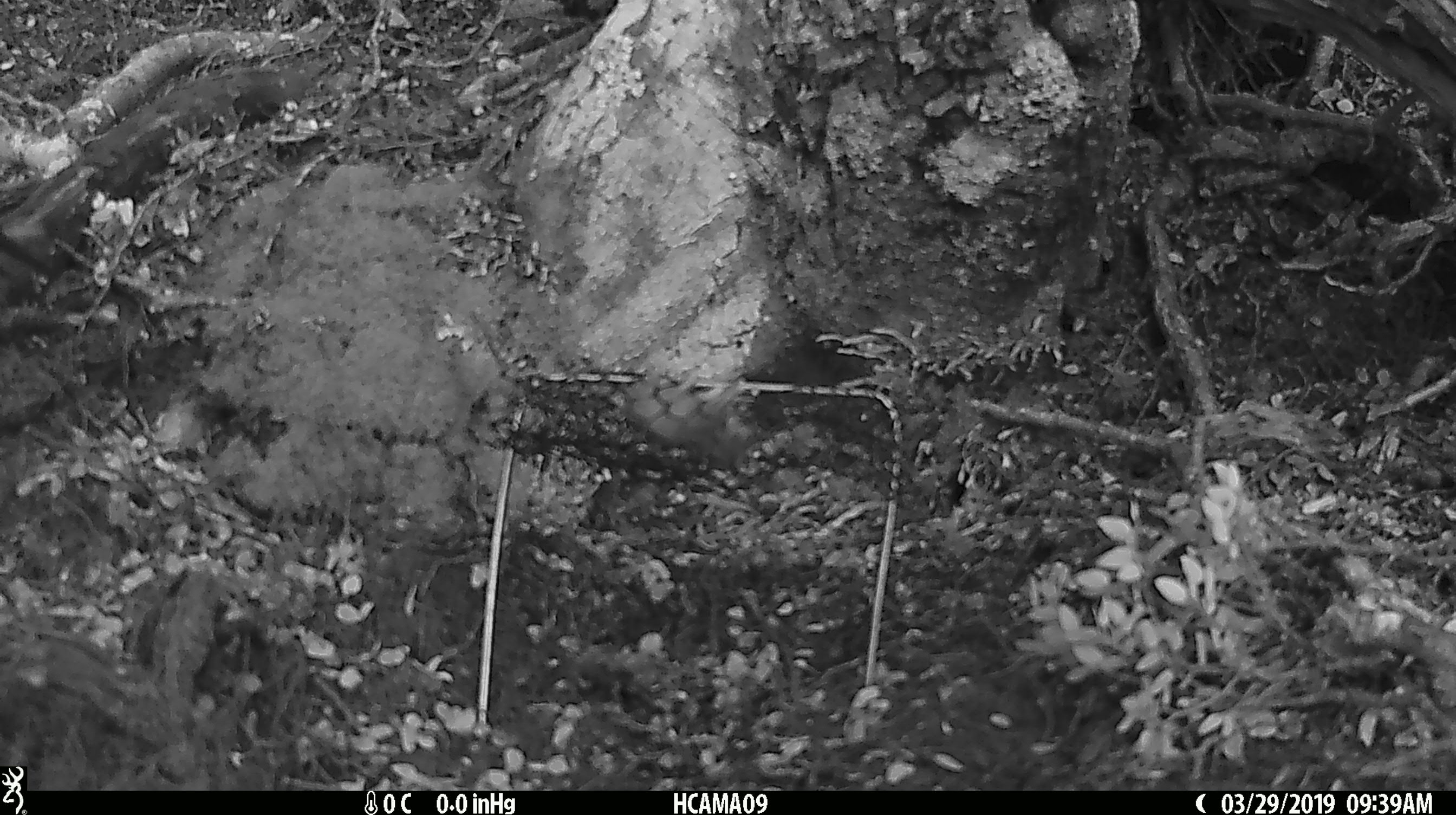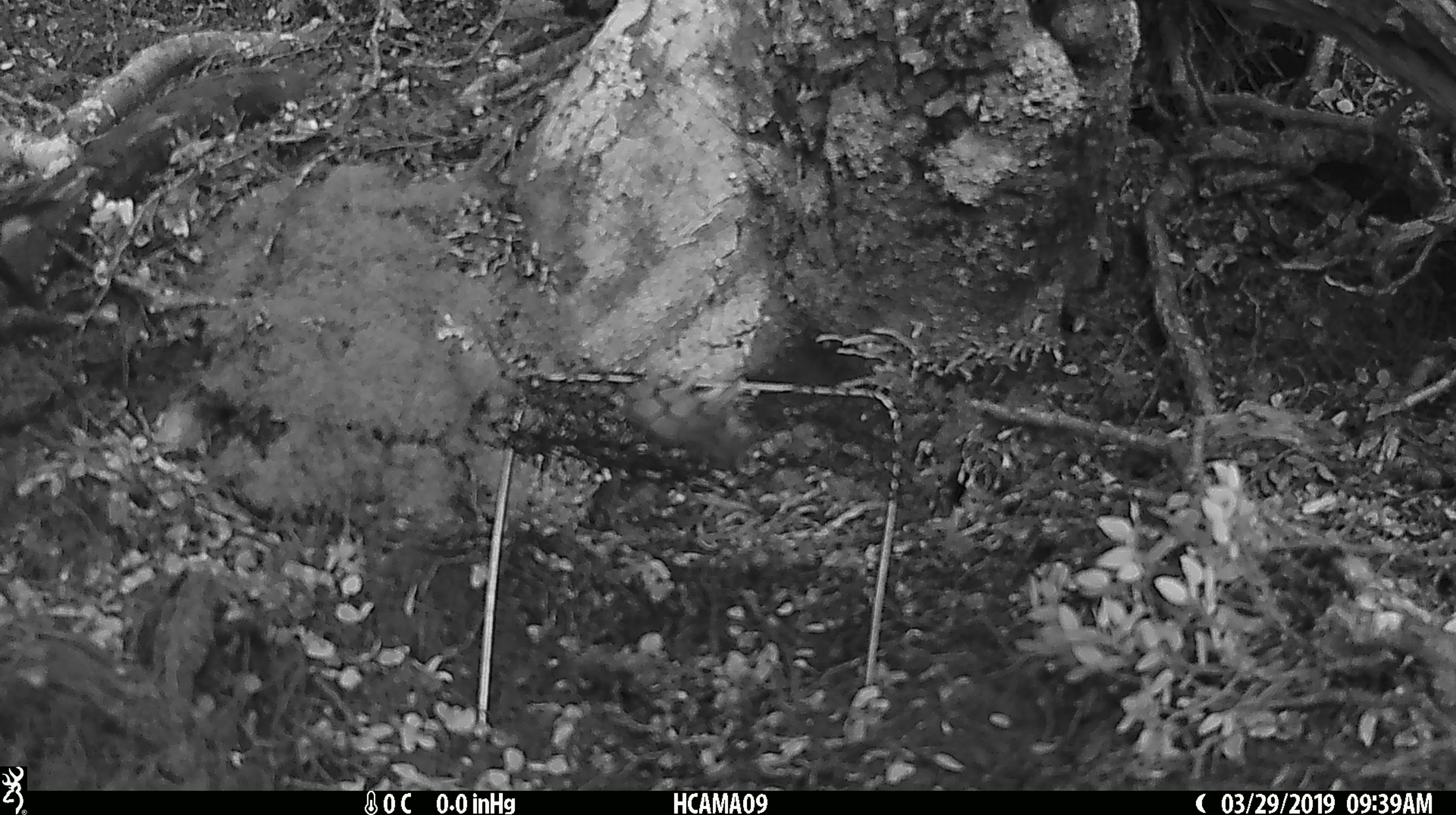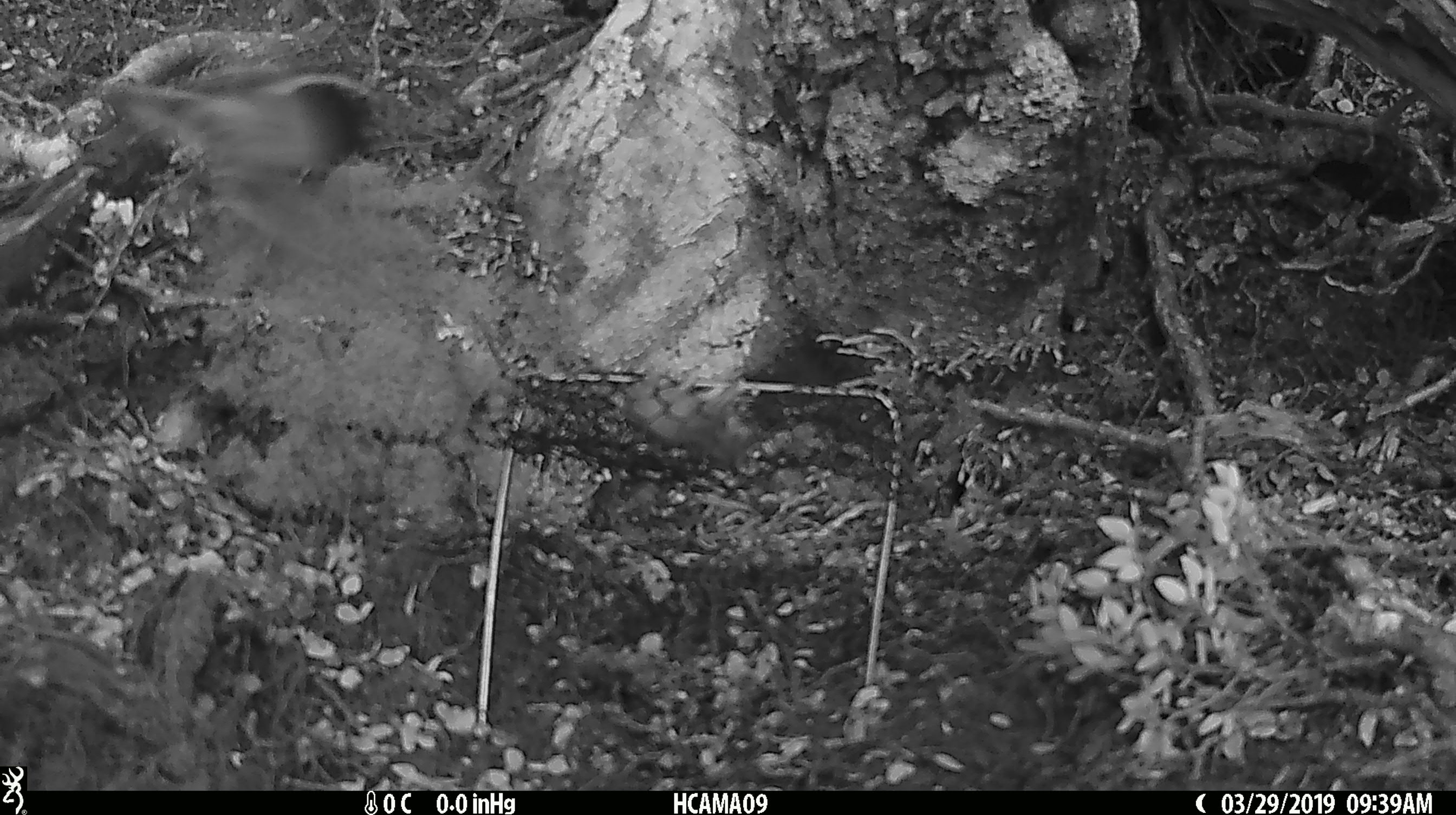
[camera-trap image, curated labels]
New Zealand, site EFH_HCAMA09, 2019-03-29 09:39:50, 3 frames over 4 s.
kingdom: Animalia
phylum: Chordata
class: Aves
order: Passeriformes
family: Petroicidae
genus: Petroica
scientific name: Petroica macrocephala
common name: tomtit